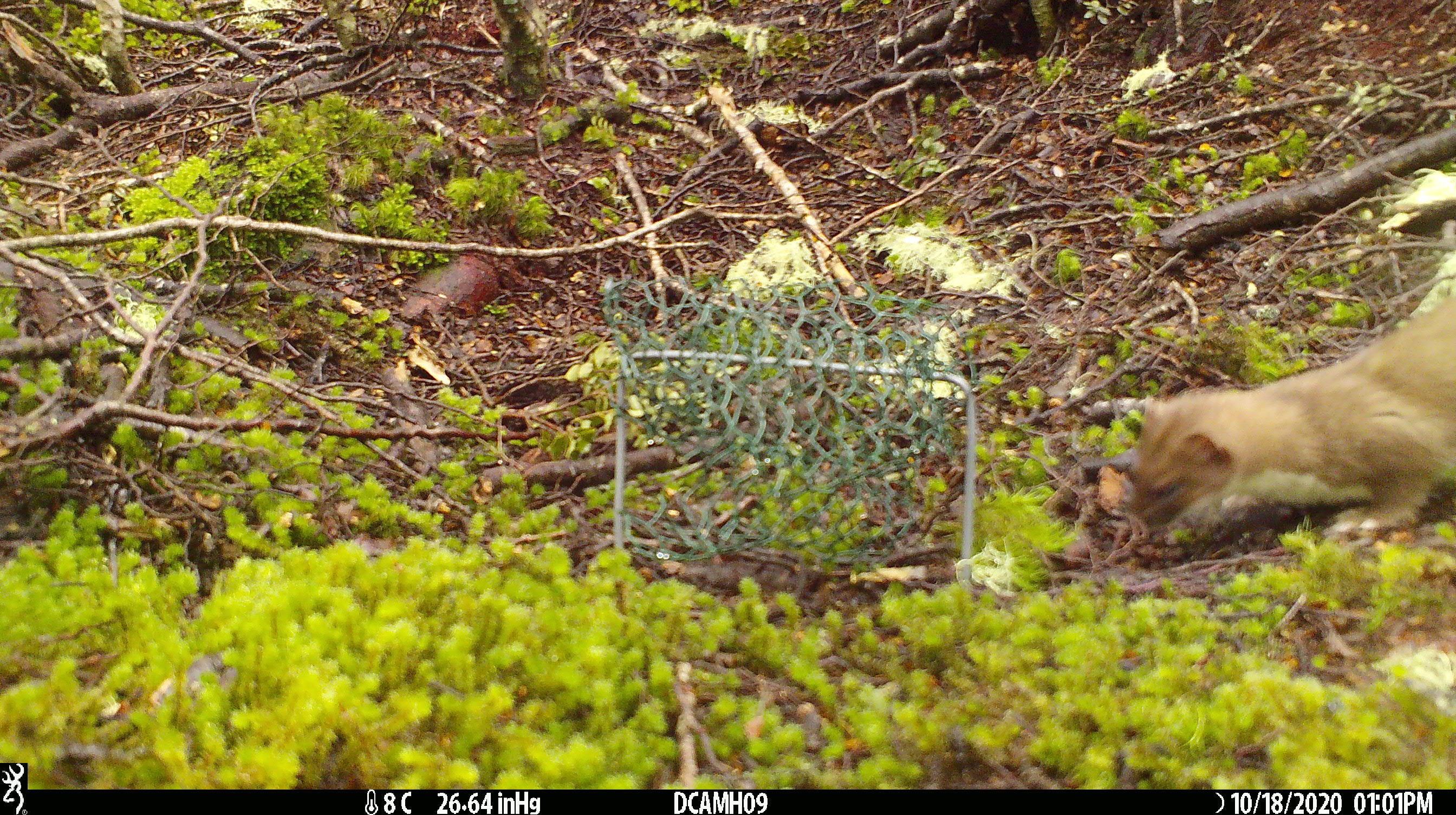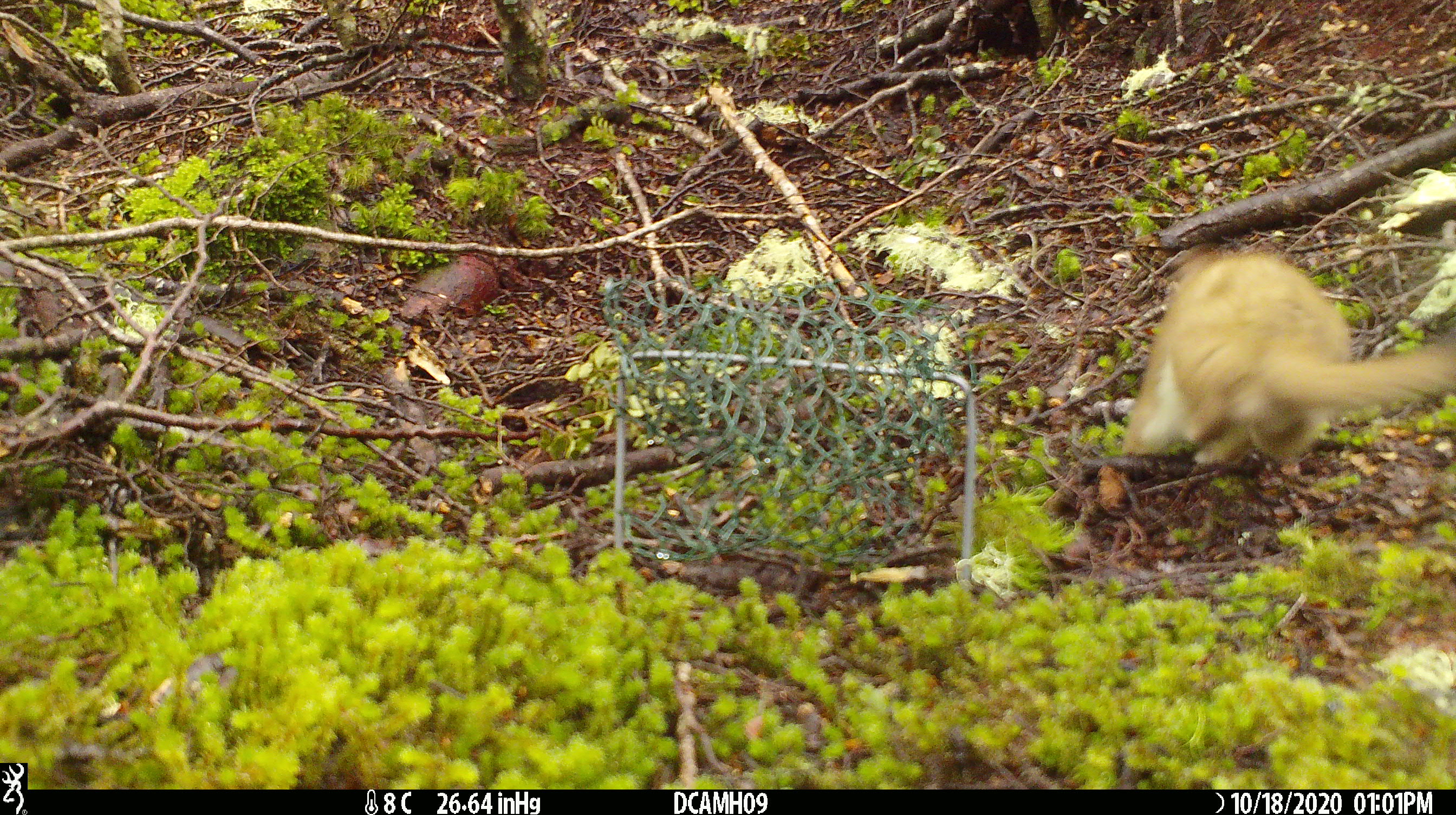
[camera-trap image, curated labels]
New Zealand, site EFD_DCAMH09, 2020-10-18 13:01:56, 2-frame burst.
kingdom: Animalia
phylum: Chordata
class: Mammalia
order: Carnivora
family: Mustelidae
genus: Mustela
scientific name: Mustela erminea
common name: stoat